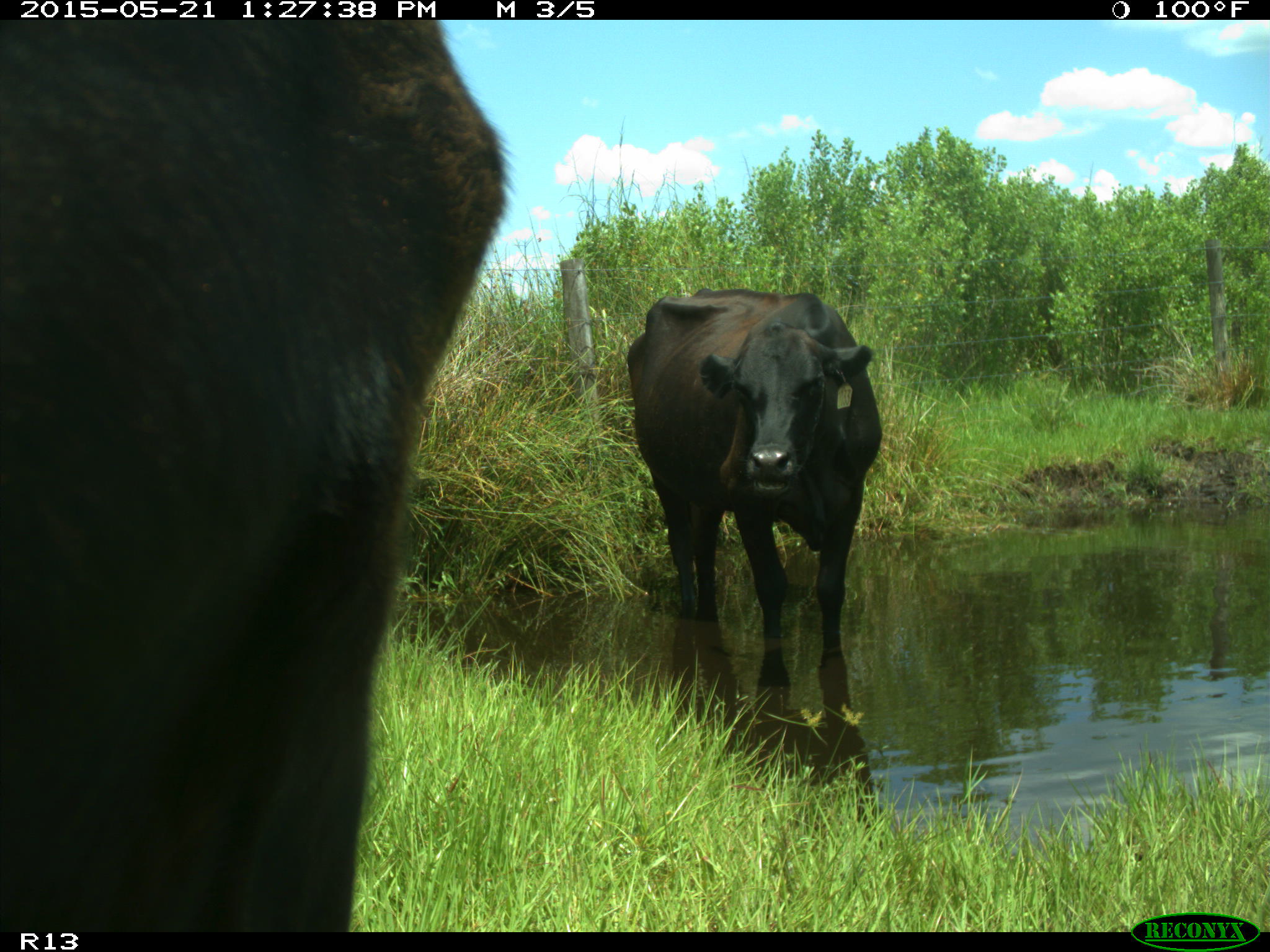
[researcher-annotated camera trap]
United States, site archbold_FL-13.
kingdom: Animalia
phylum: Chordata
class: Mammalia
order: Artiodactyla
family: Bovidae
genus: Bos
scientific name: Bos taurus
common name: domestic cow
Bos taurus (domestic cow).